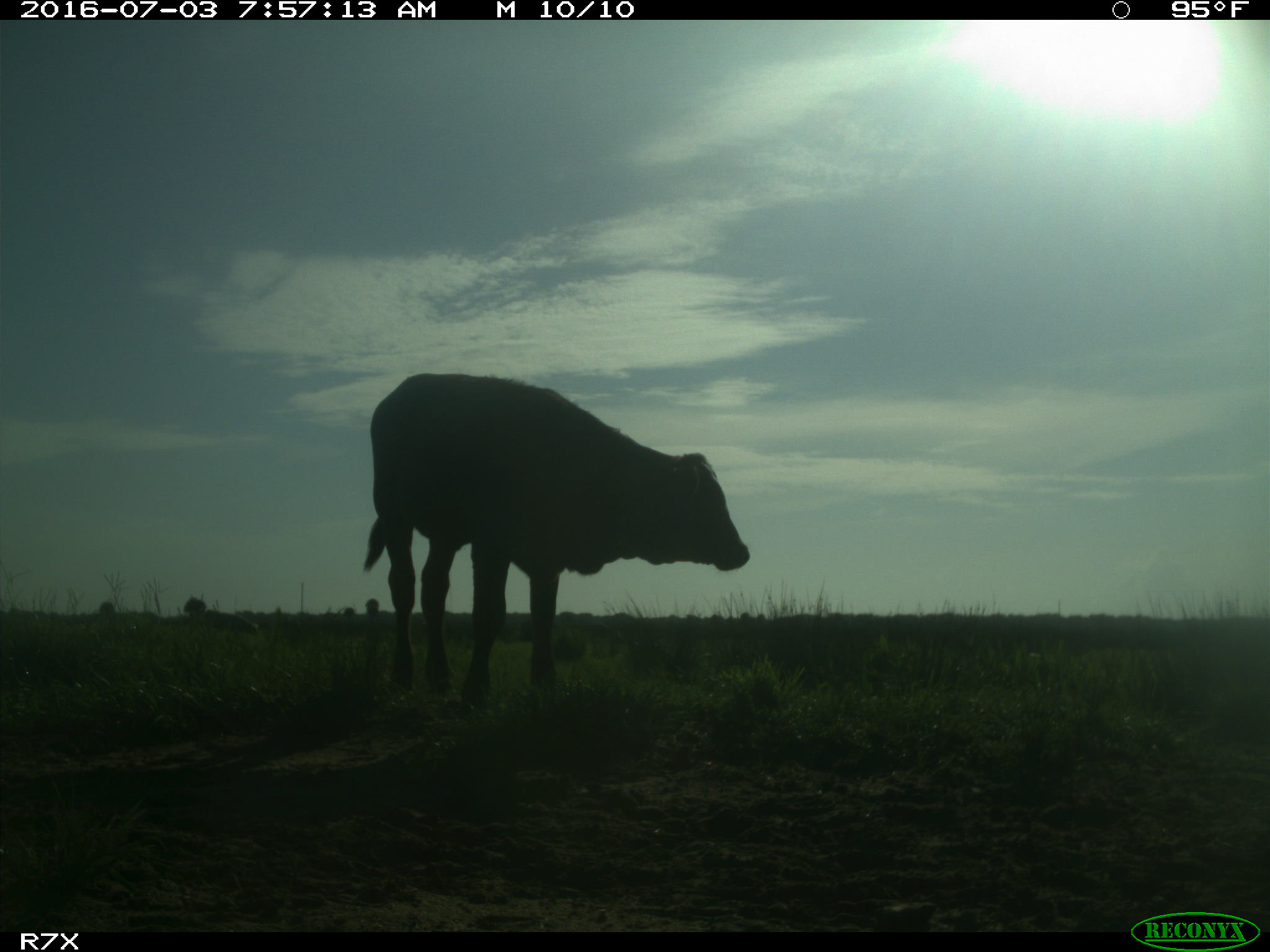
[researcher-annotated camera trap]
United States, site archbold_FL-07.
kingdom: Animalia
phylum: Chordata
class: Mammalia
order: Artiodactyla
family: Bovidae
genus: Bos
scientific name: Bos taurus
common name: domestic cow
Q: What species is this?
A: Bos taurus (domestic cow).